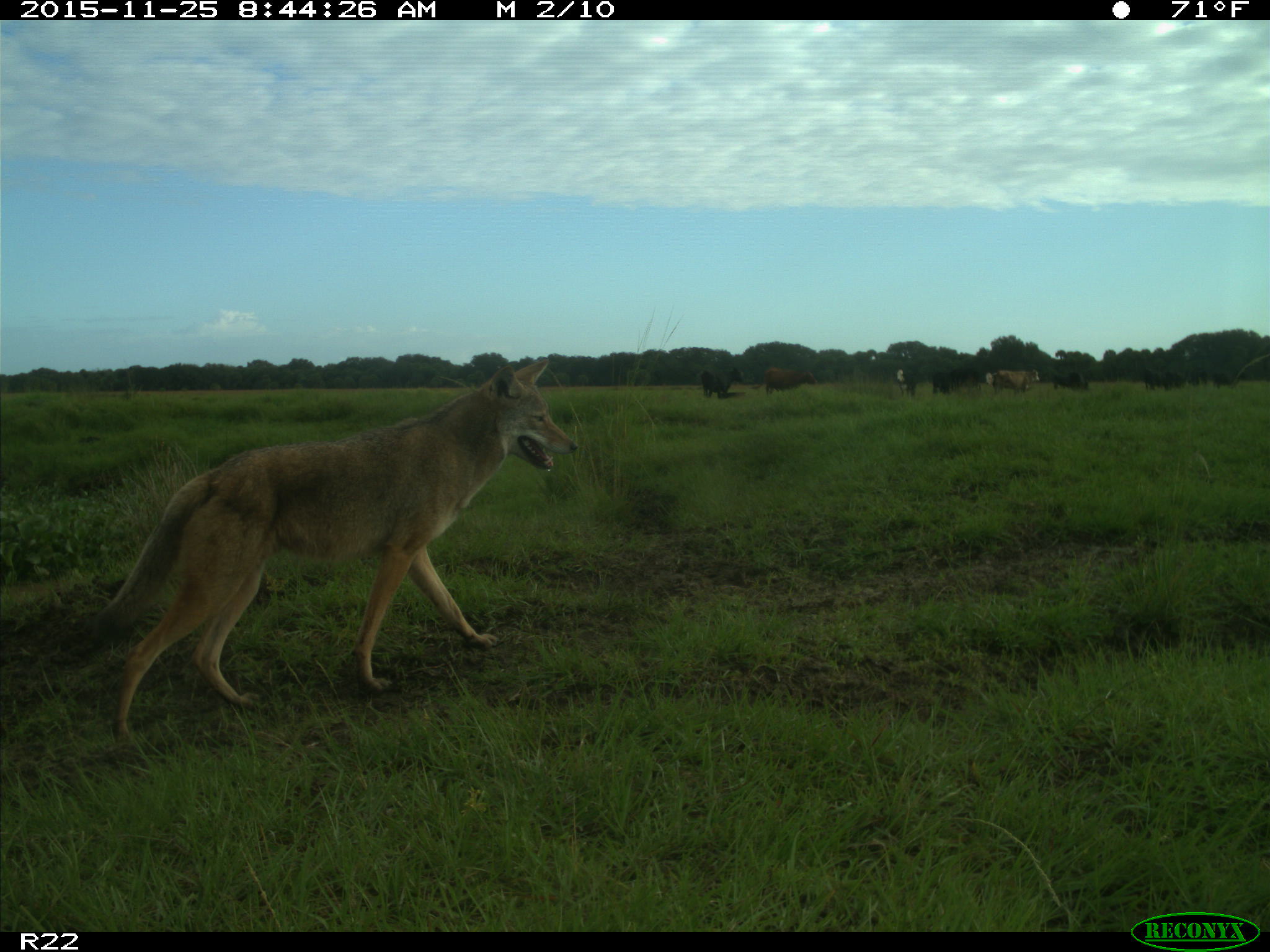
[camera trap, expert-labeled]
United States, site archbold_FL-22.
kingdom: Animalia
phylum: Chordata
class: Mammalia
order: Artiodactyla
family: Bovidae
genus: Bos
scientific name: Bos taurus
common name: domestic cow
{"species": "Bos taurus (domestic cow)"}